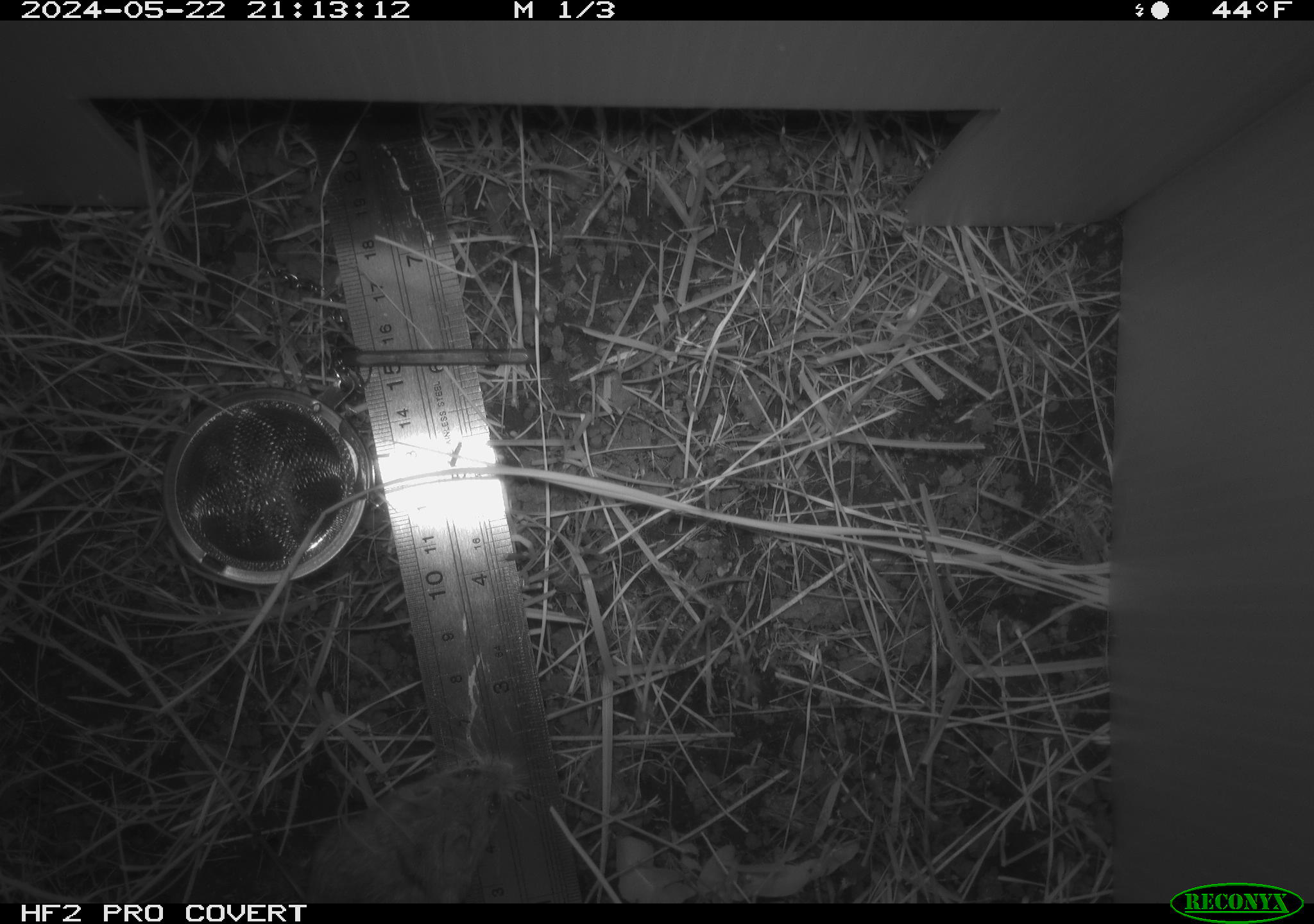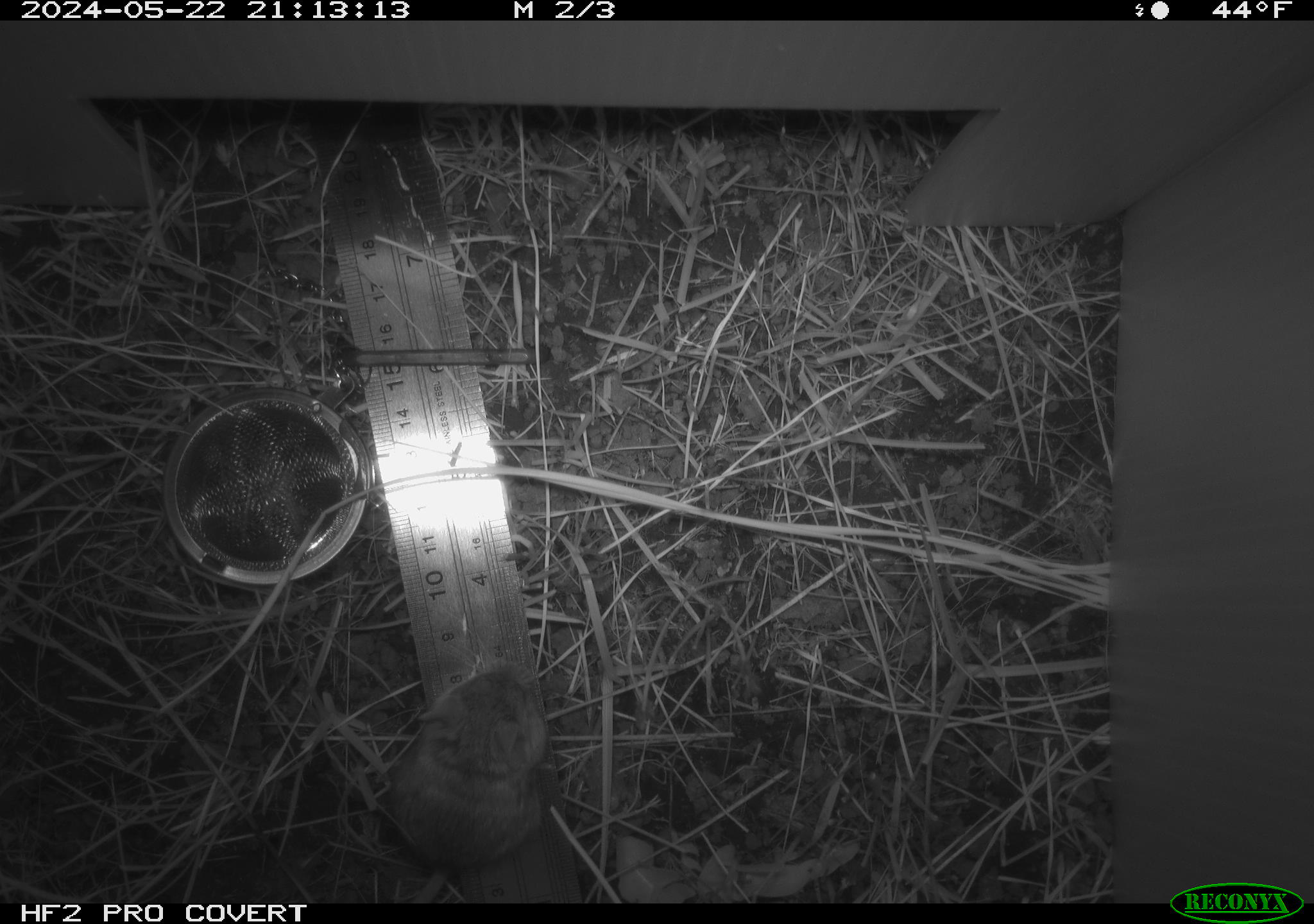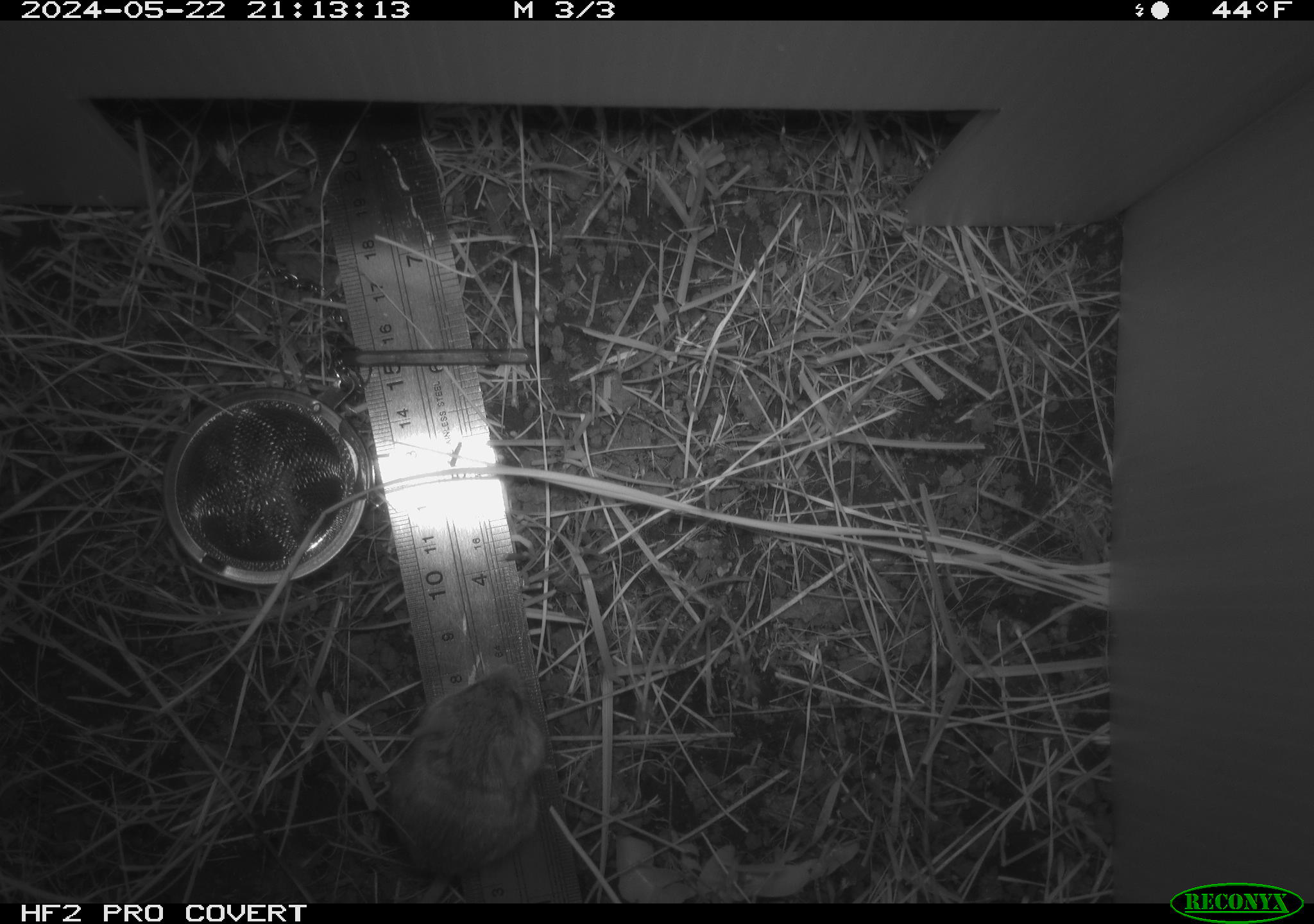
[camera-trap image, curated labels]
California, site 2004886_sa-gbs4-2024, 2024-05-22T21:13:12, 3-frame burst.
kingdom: Animalia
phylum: Chordata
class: Mammalia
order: Rodentia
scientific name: Rodentia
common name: mouse species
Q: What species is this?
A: Mouse species (Rodentia).